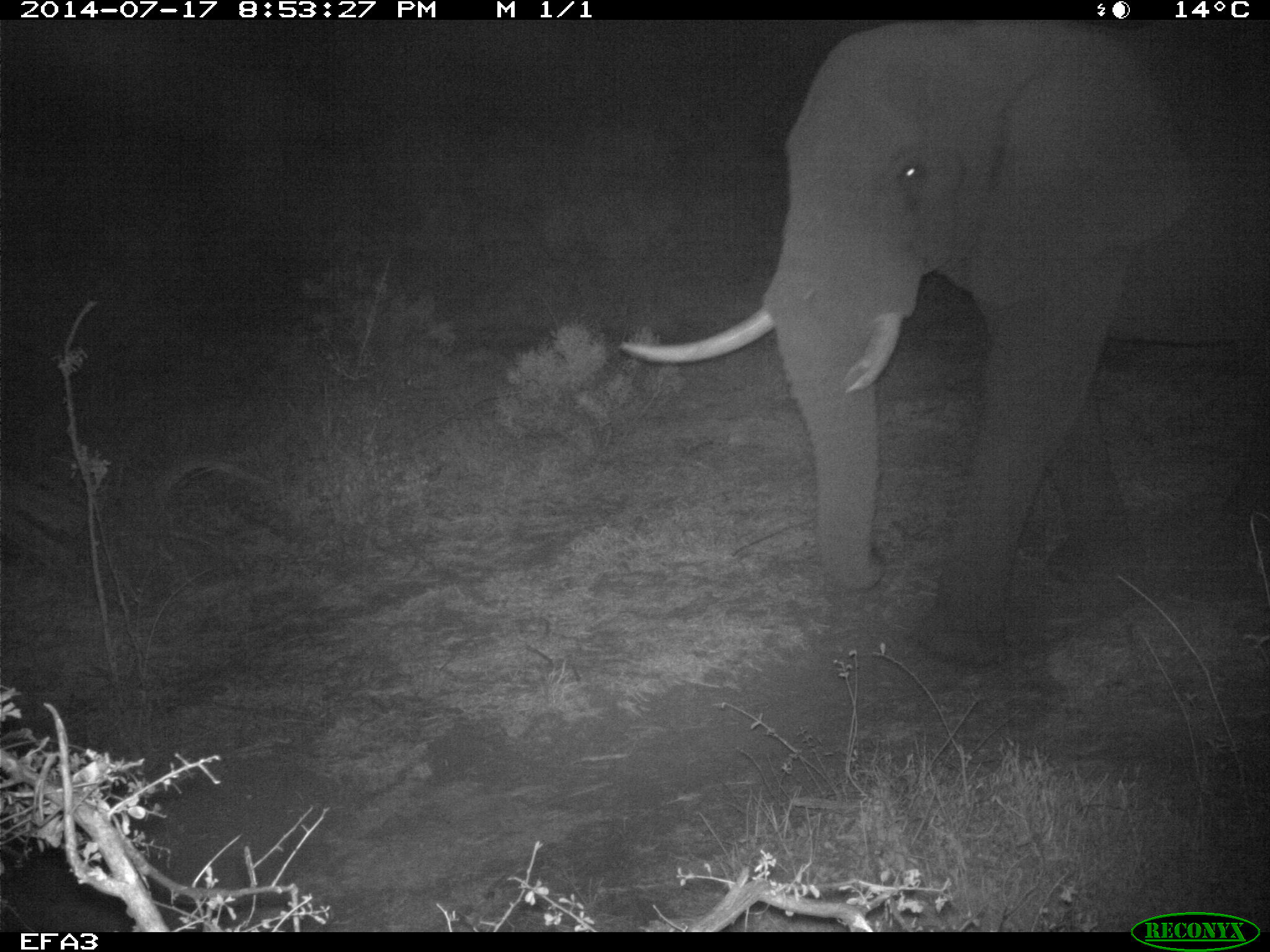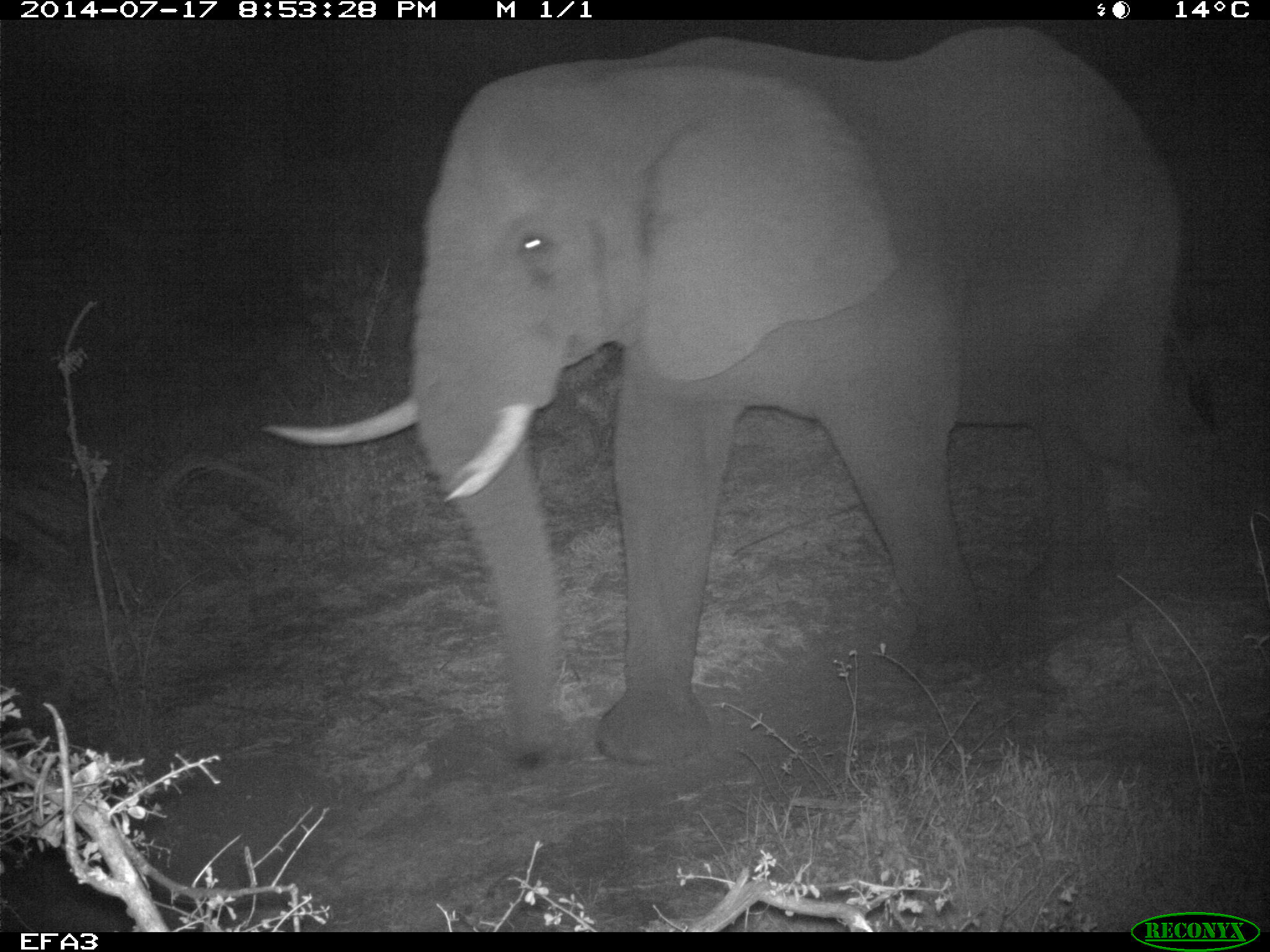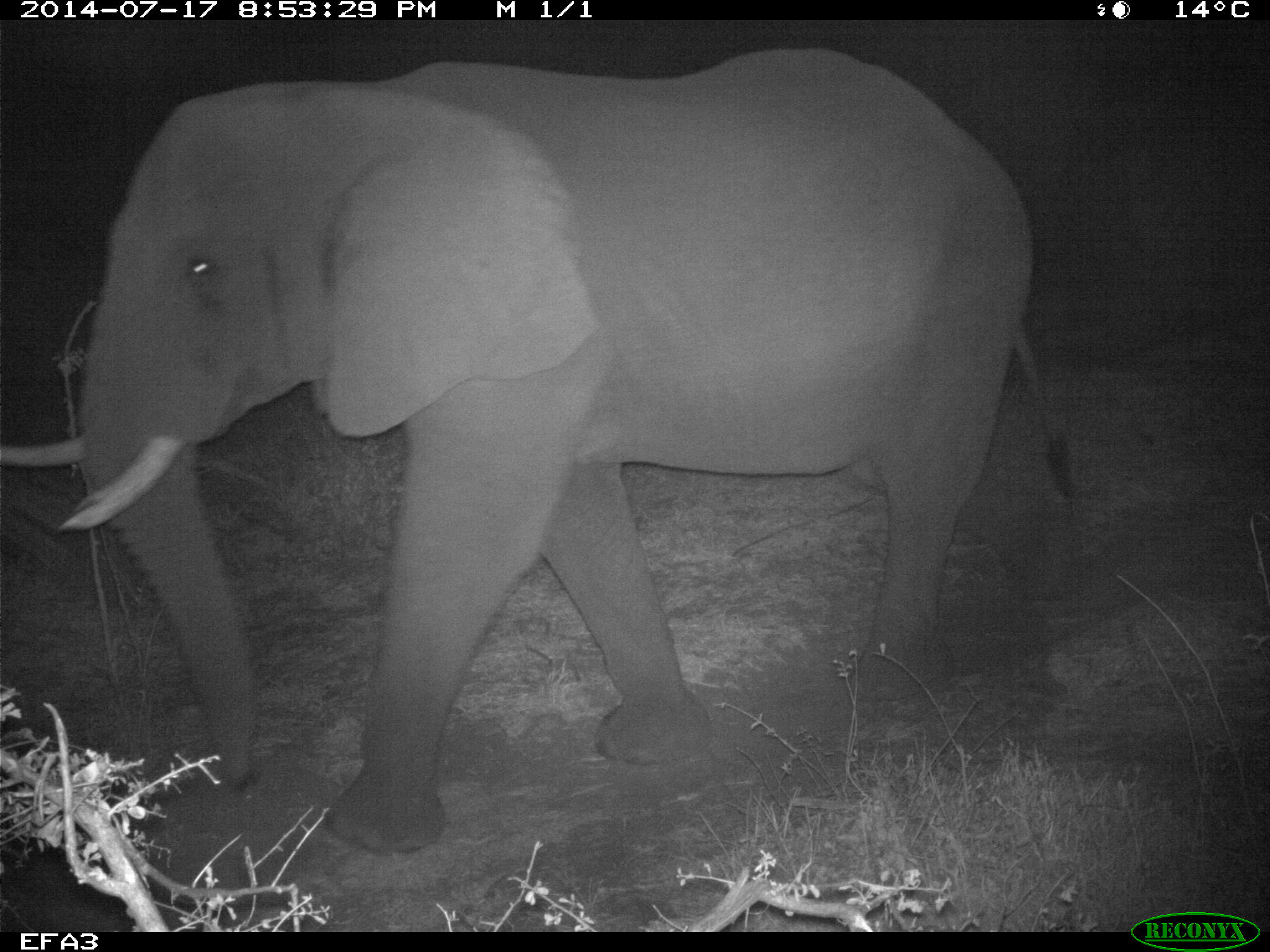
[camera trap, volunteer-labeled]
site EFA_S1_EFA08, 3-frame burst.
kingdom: Animalia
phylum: Chordata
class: Mammalia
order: Proboscidea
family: Elephantidae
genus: Loxodonta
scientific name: Loxodonta africana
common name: african bush elephant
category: elephant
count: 1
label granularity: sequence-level